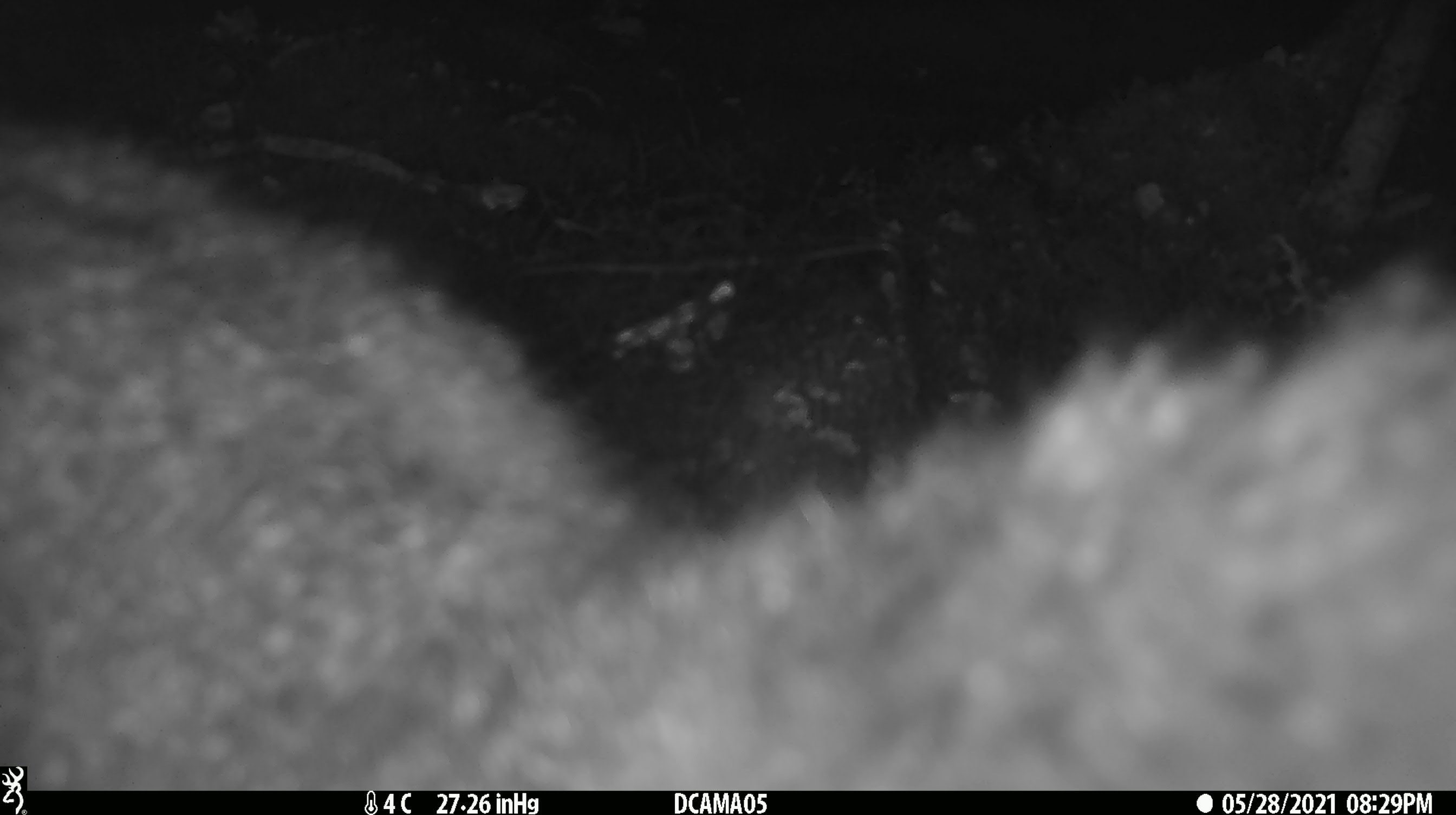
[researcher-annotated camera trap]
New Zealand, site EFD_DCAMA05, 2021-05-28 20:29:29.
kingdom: Animalia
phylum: Chordata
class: Mammalia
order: Diprotodontia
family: Phalangeridae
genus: Trichosurus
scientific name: Trichosurus vulpecula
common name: common brushtail possum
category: possum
Possum (common brushtail possum) (Trichosurus vulpecula).